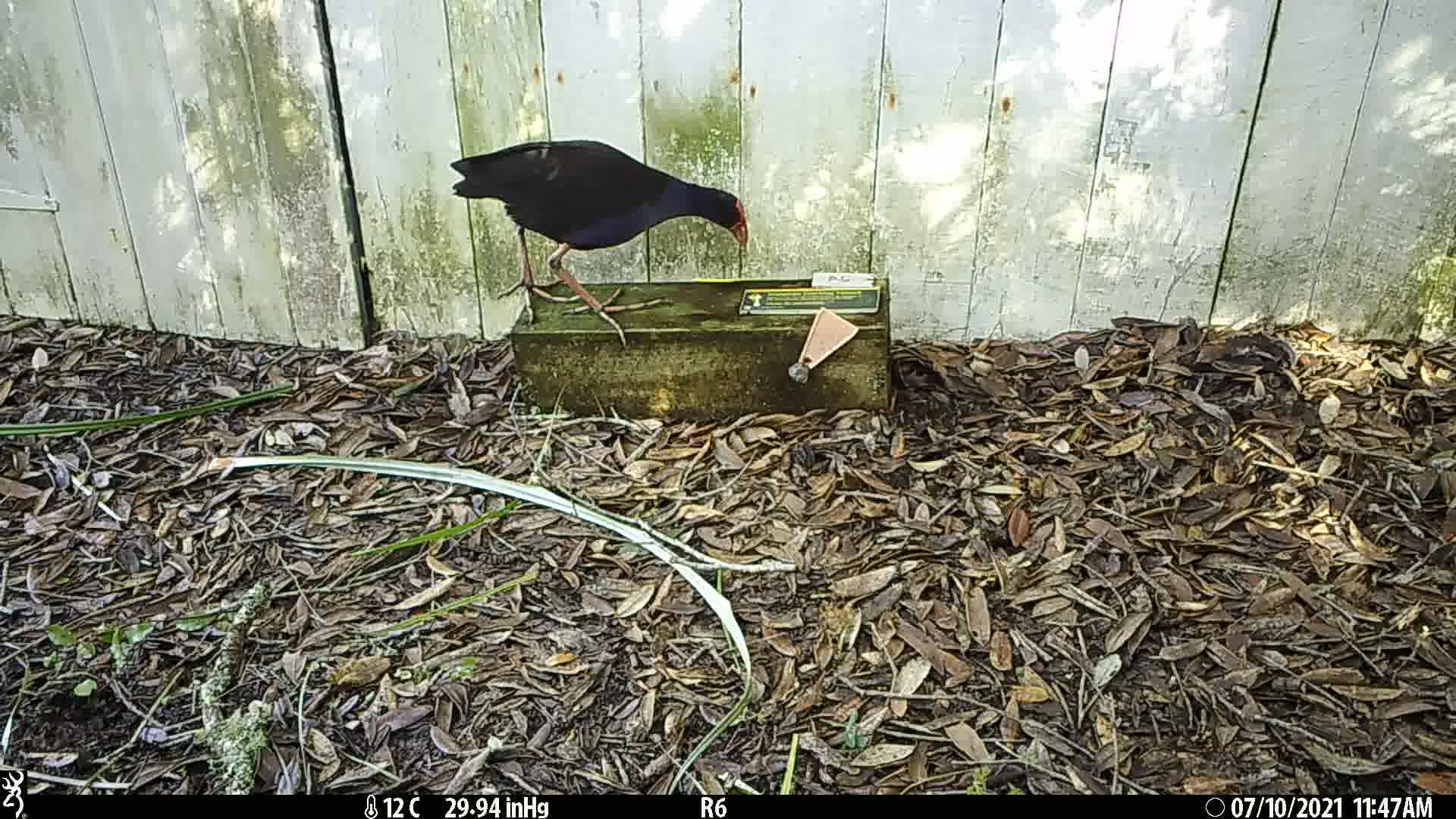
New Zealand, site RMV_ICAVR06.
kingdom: Animalia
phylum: Chordata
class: Aves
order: Gruiformes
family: Rallidae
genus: Porphyrio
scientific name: Porphyrio melanotus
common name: australasian swamphen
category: pukeko